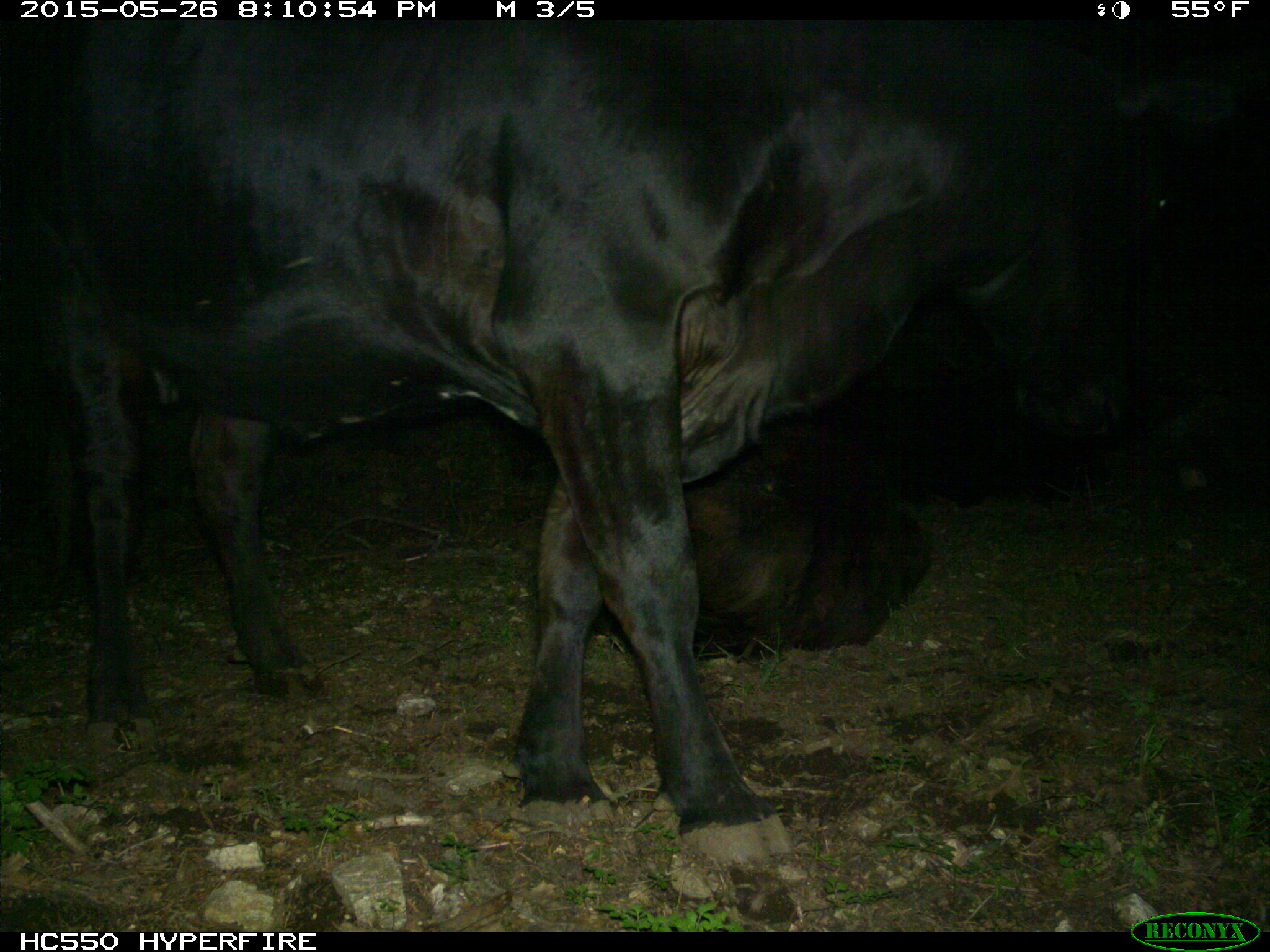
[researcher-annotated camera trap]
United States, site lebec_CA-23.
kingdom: Animalia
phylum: Chordata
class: Mammalia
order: Artiodactyla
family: Bovidae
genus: Bos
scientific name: Bos taurus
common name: domestic cow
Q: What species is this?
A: Bos taurus (domestic cow).